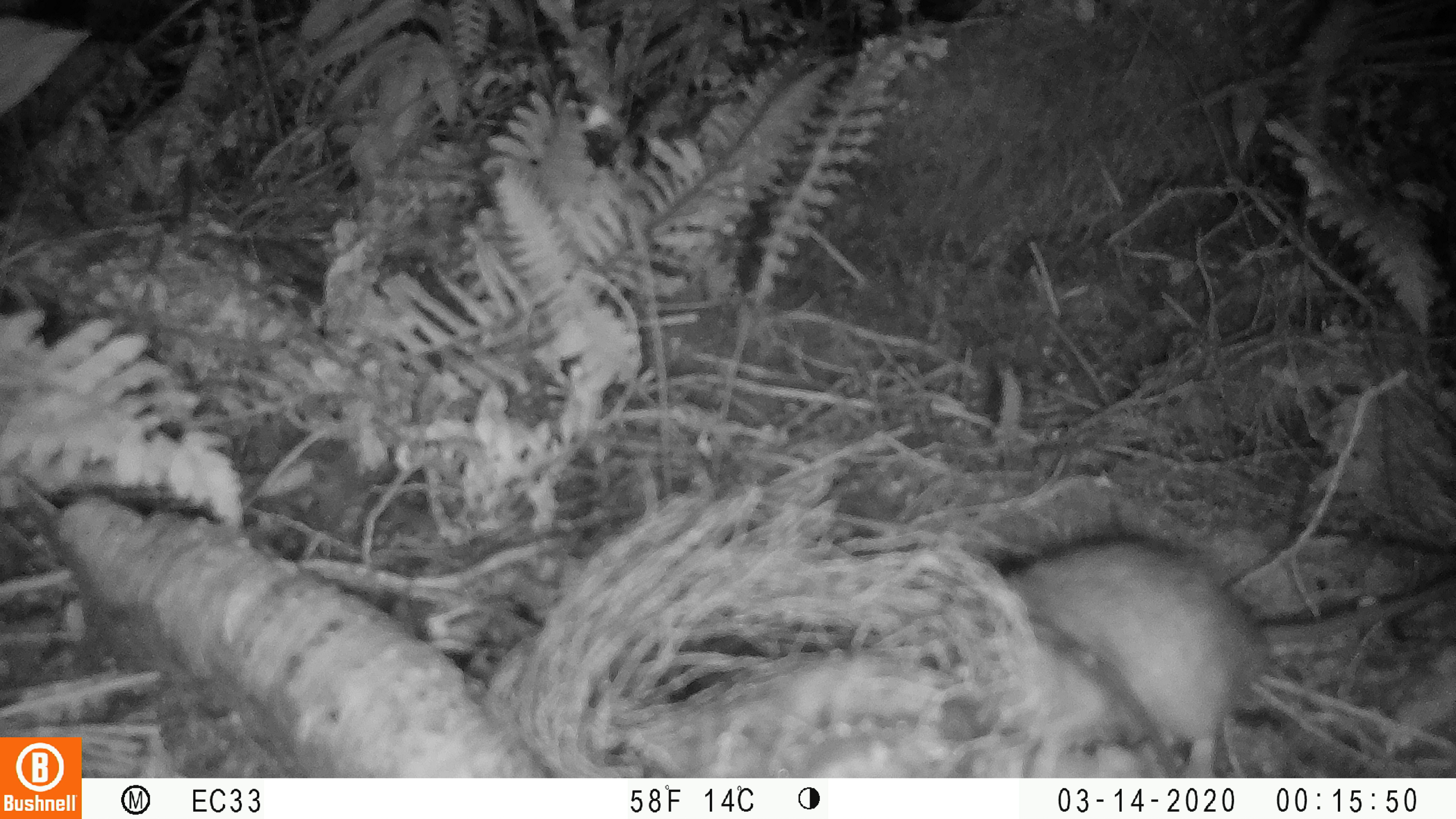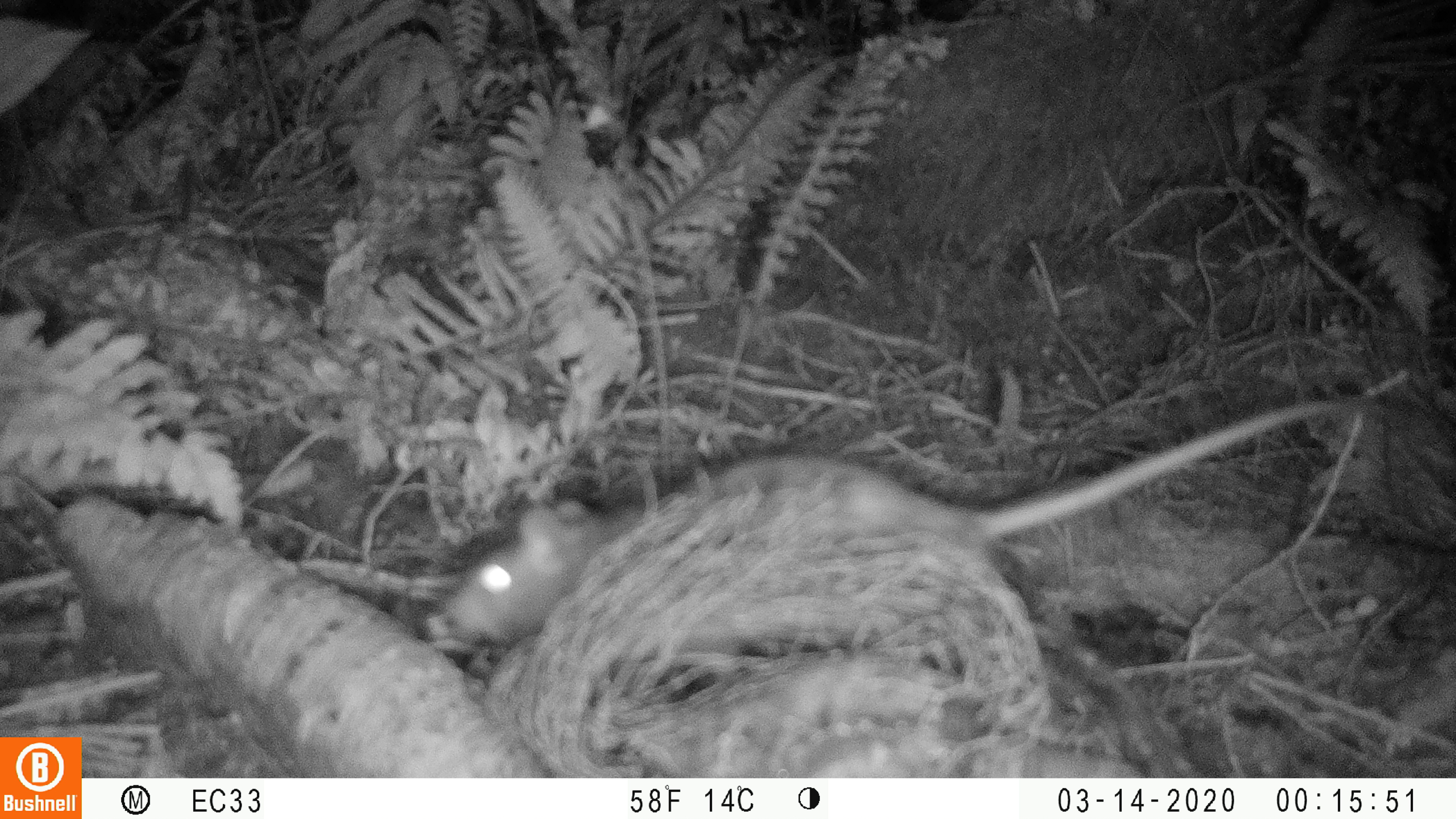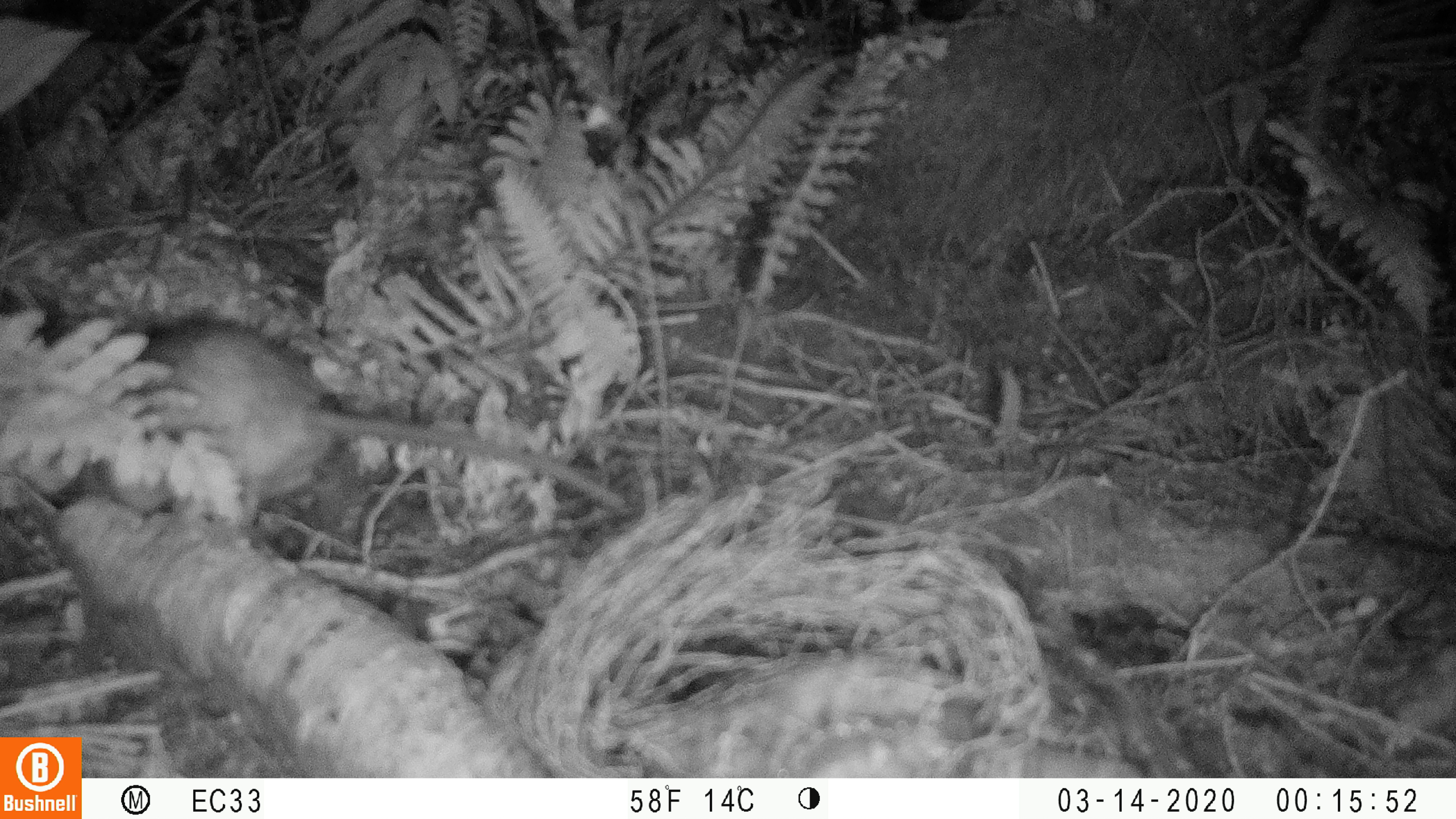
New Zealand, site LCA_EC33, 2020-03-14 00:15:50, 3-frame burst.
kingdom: Animalia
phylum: Chordata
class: Mammalia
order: Rodentia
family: Muridae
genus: Rattus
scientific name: Rattus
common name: rat